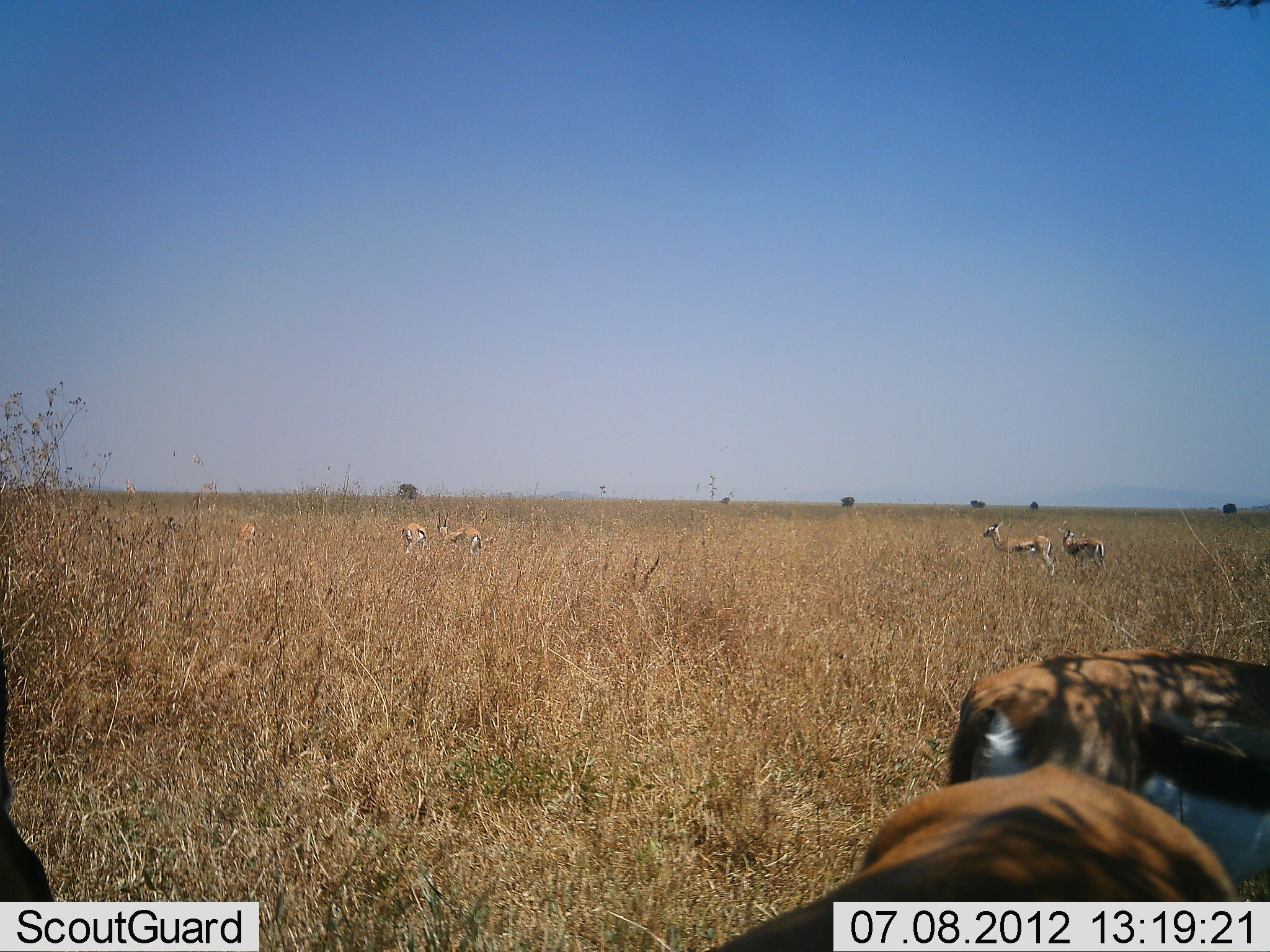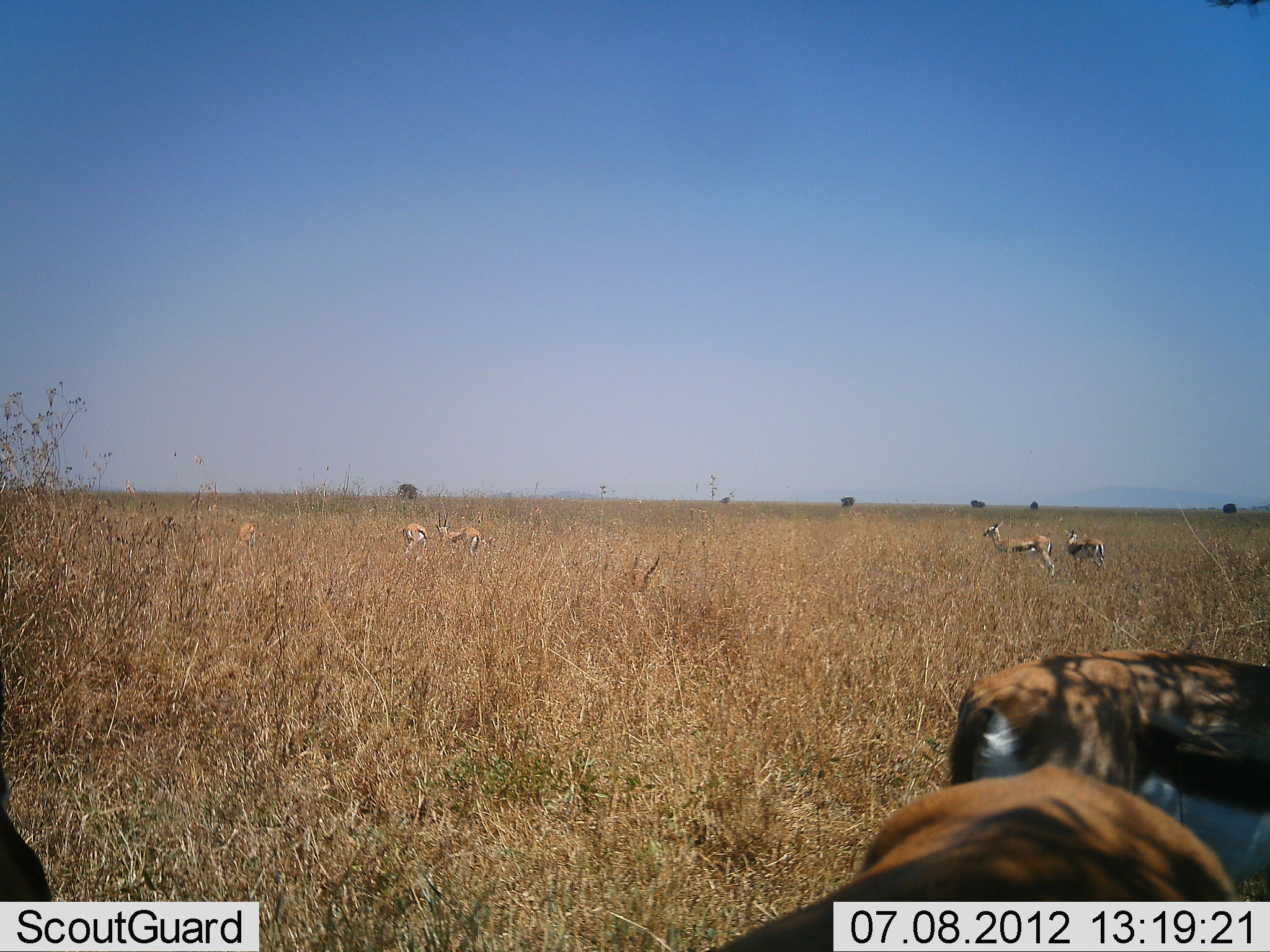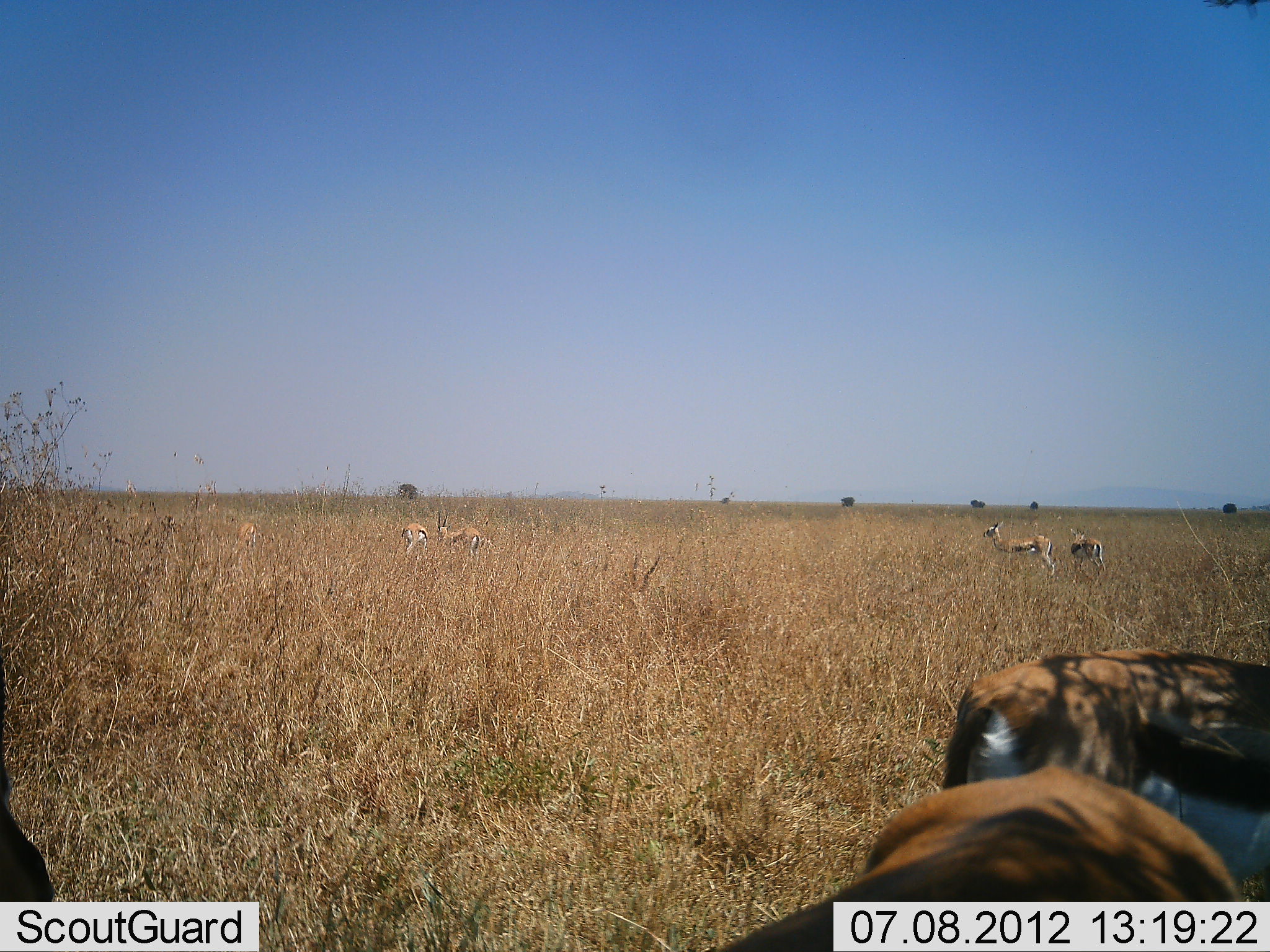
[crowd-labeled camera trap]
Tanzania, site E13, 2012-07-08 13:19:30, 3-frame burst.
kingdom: Animalia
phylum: Chordata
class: Mammalia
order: Artiodactyla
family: Bovidae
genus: Eudorcas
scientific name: Eudorcas thomsonii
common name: thomson's gazelle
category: gazellethomsons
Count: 8.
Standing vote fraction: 90%.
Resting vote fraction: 0%.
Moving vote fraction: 10%.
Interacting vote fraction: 0%.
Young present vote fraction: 10%.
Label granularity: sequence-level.